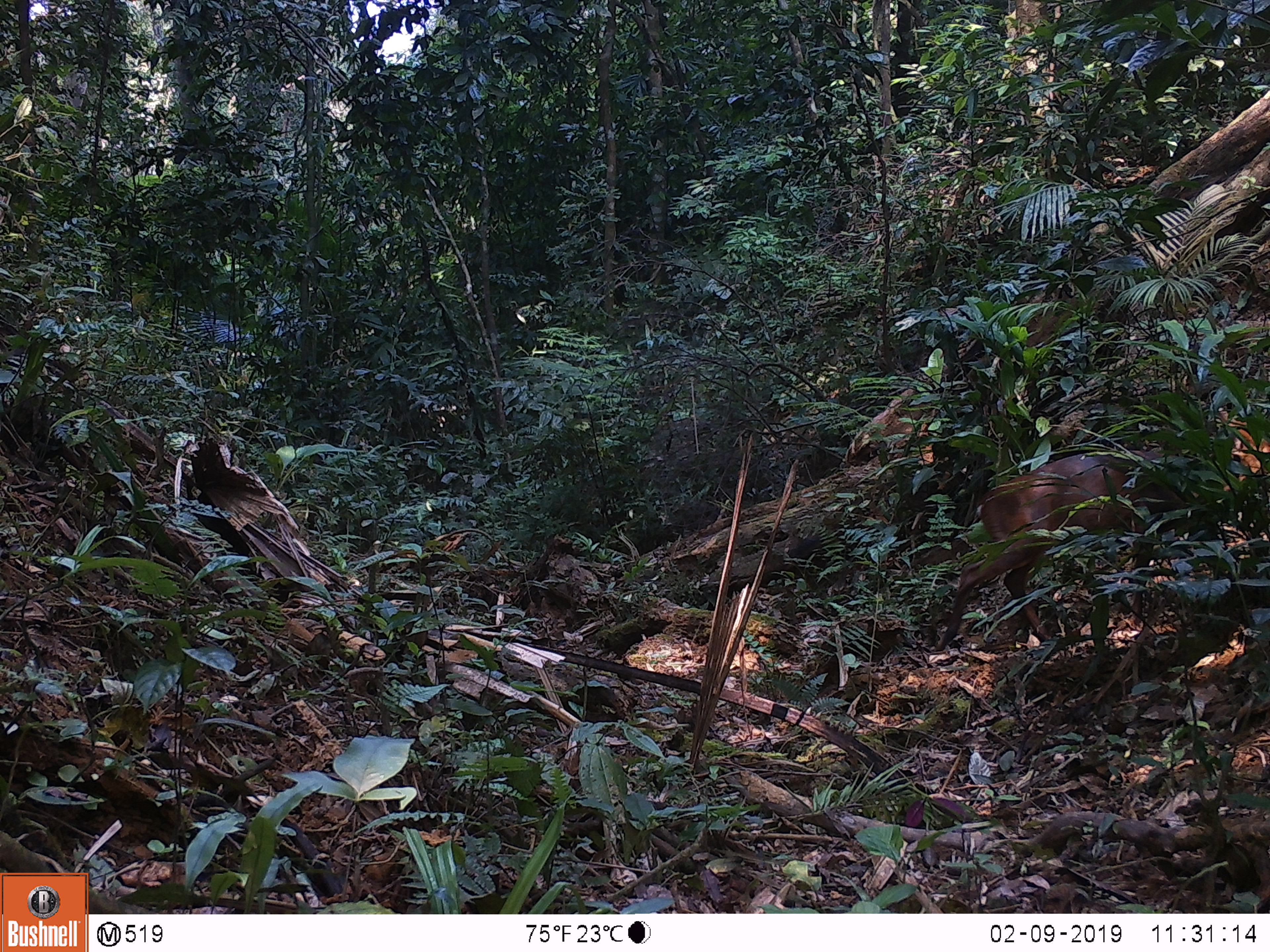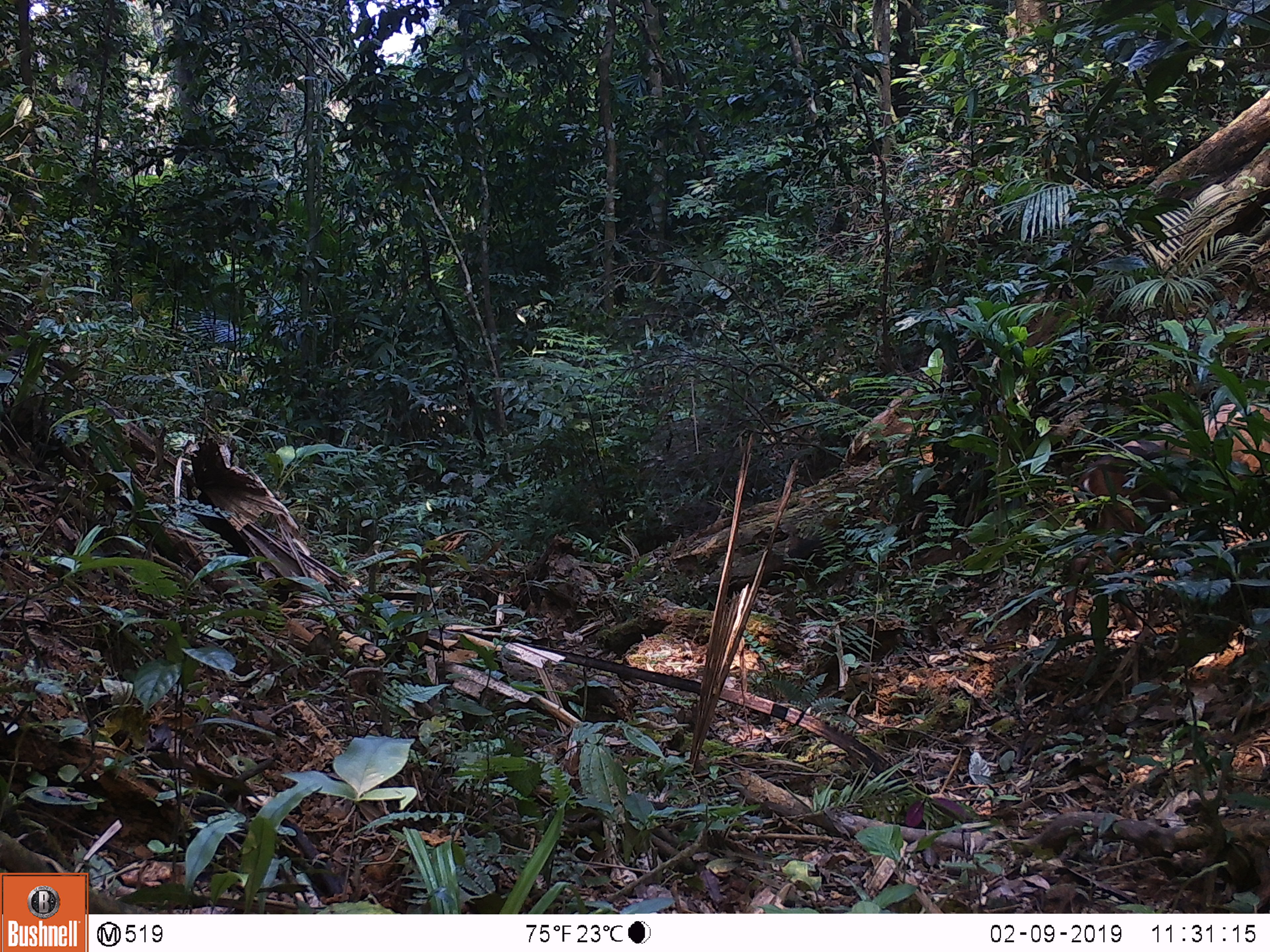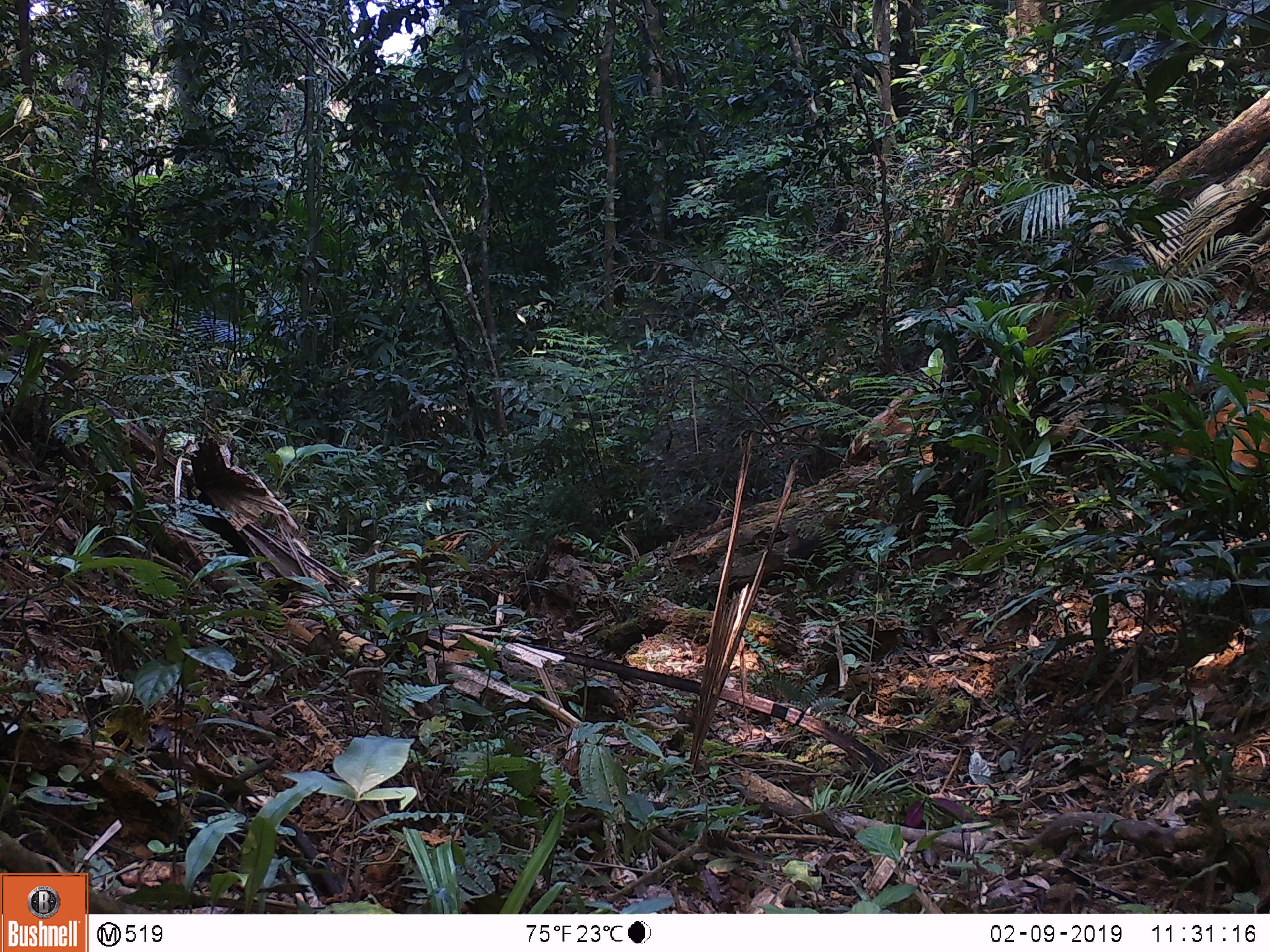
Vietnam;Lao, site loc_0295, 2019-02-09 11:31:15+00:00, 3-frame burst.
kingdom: Animalia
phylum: Chordata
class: Mammalia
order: Artiodactyla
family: Cervidae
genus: Muntiacus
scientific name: Muntiacus vuquangensis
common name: large-antlered muntjac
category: large antlered muntjac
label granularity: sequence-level